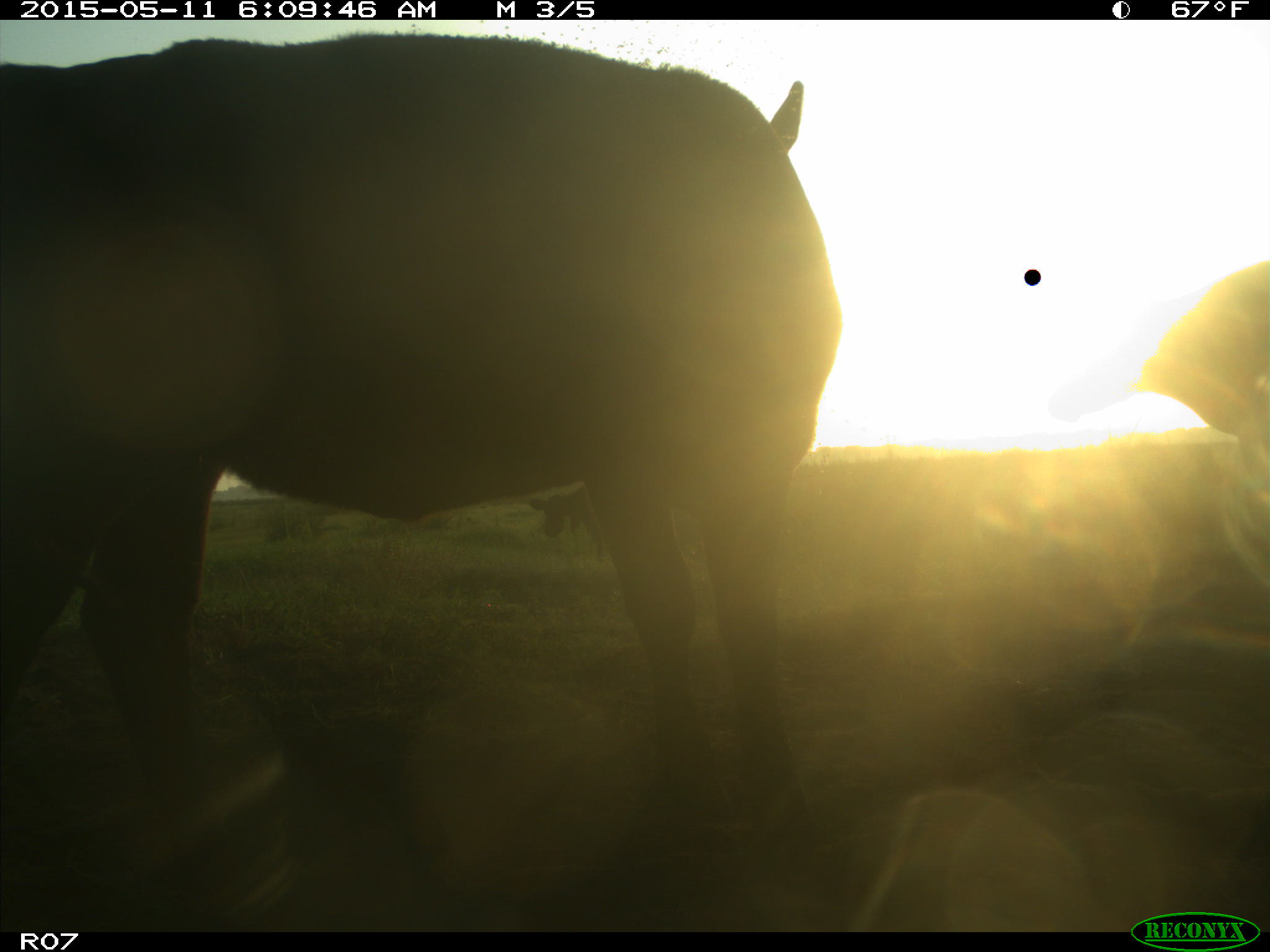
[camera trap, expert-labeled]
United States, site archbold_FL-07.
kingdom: Animalia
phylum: Chordata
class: Mammalia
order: Artiodactyla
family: Bovidae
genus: Bos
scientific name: Bos taurus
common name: domestic cow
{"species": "Bos taurus (domestic cow)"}